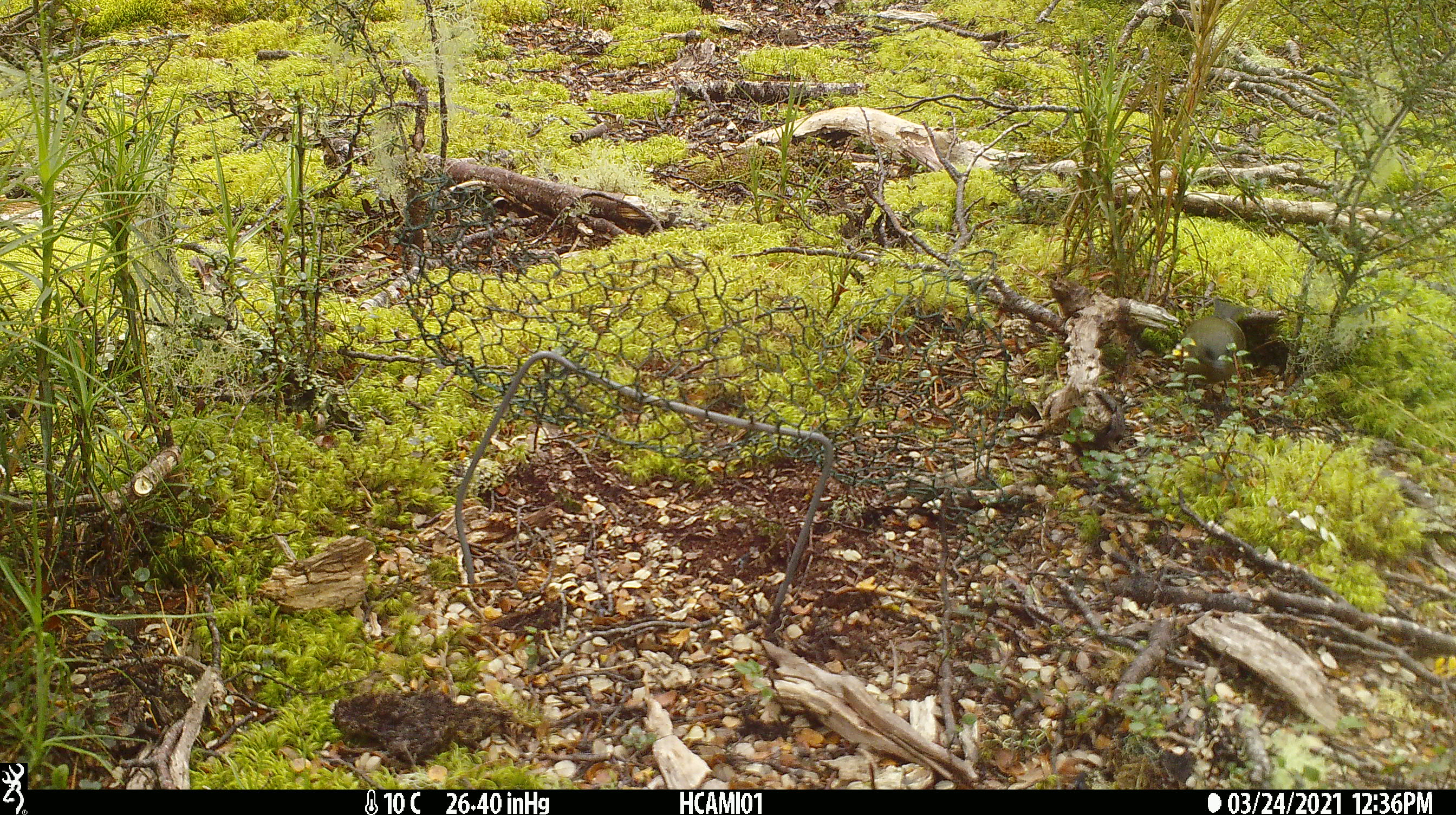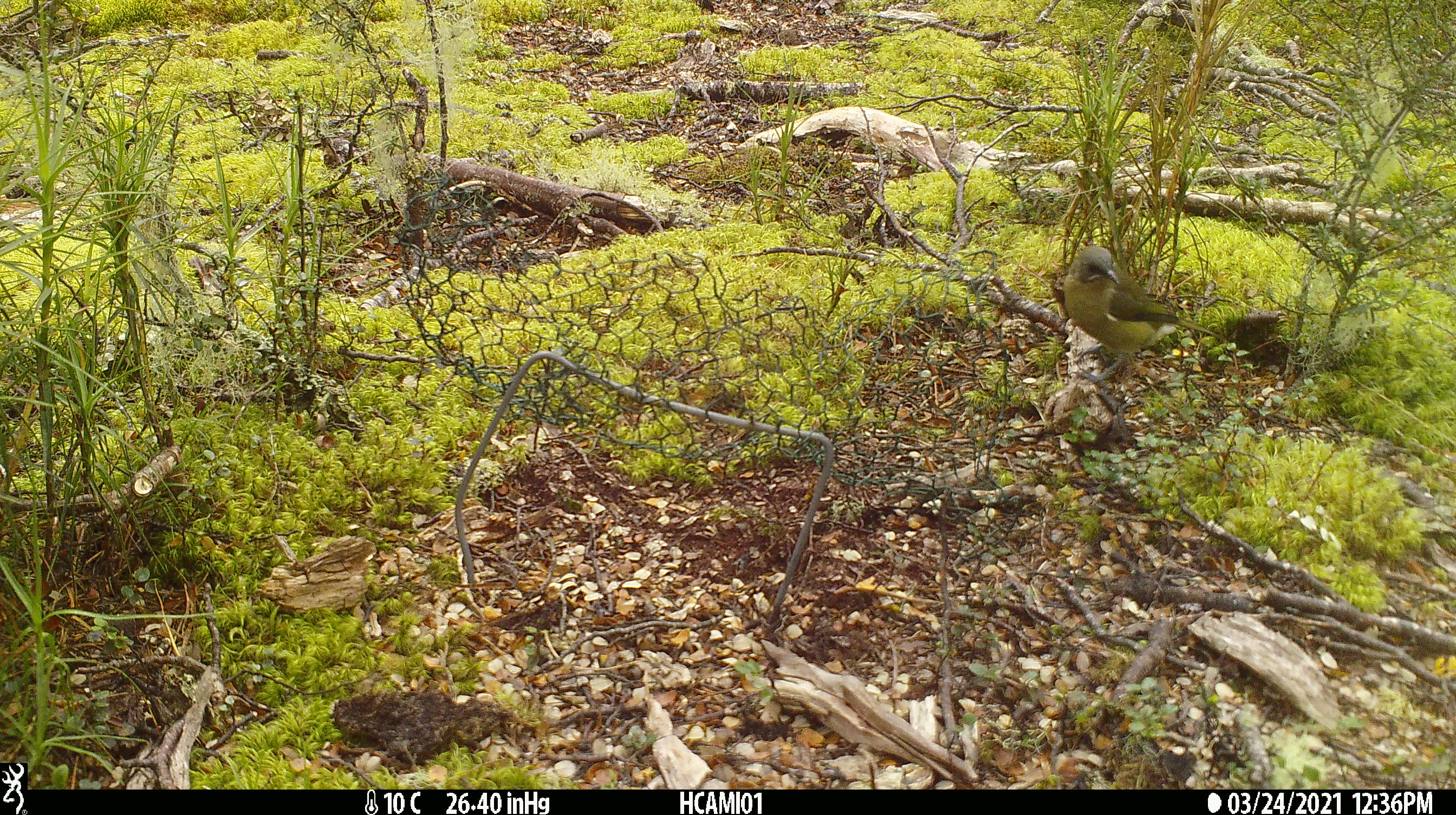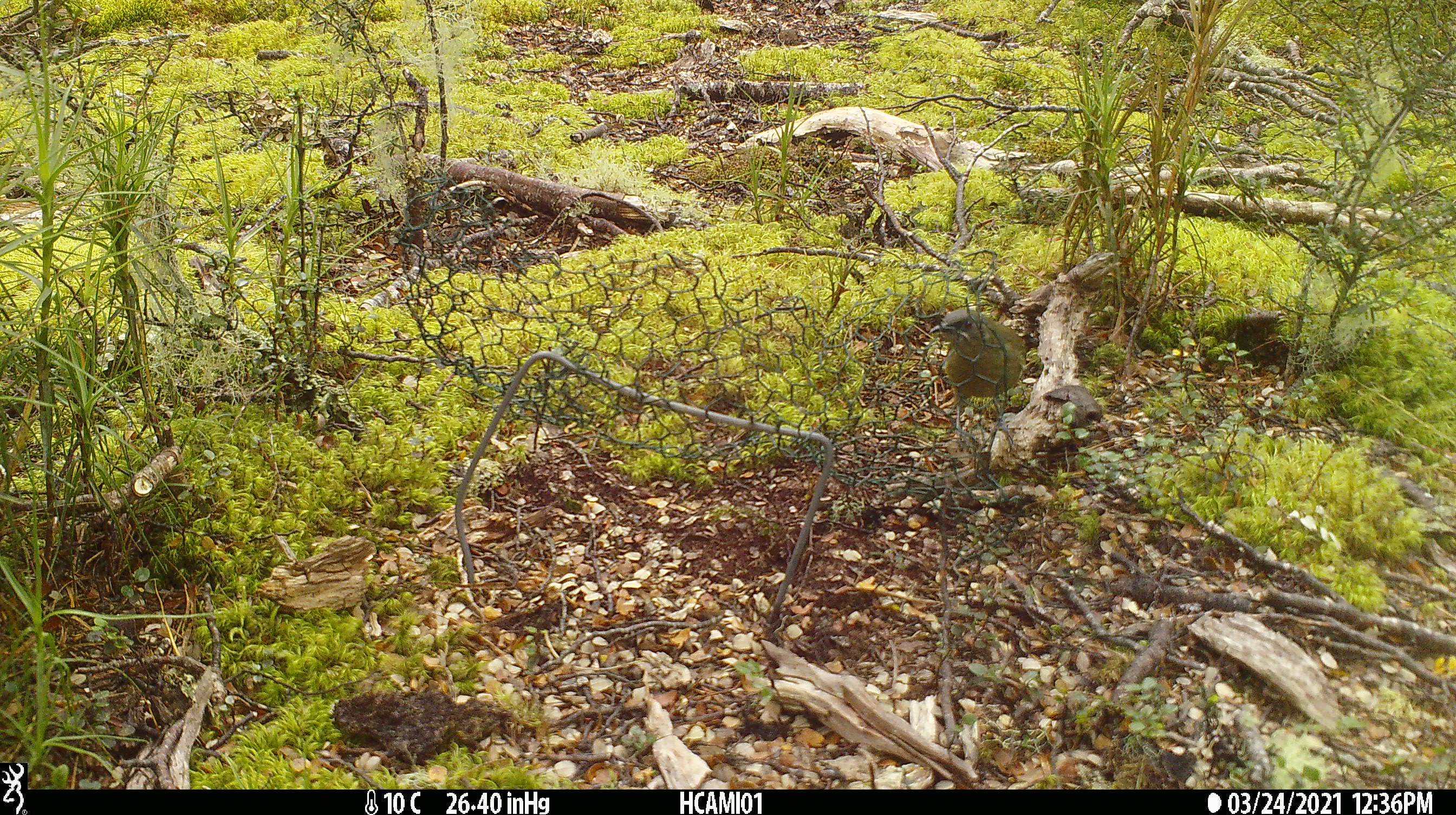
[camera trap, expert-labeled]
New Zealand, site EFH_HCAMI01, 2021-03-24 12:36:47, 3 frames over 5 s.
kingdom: Animalia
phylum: Chordata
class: Aves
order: Passeriformes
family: Meliphagidae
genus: Anthornis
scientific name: Anthornis melanura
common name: new zealand bellbird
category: bellbird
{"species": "bellbird (new zealand bellbird) (Anthornis melanura)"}